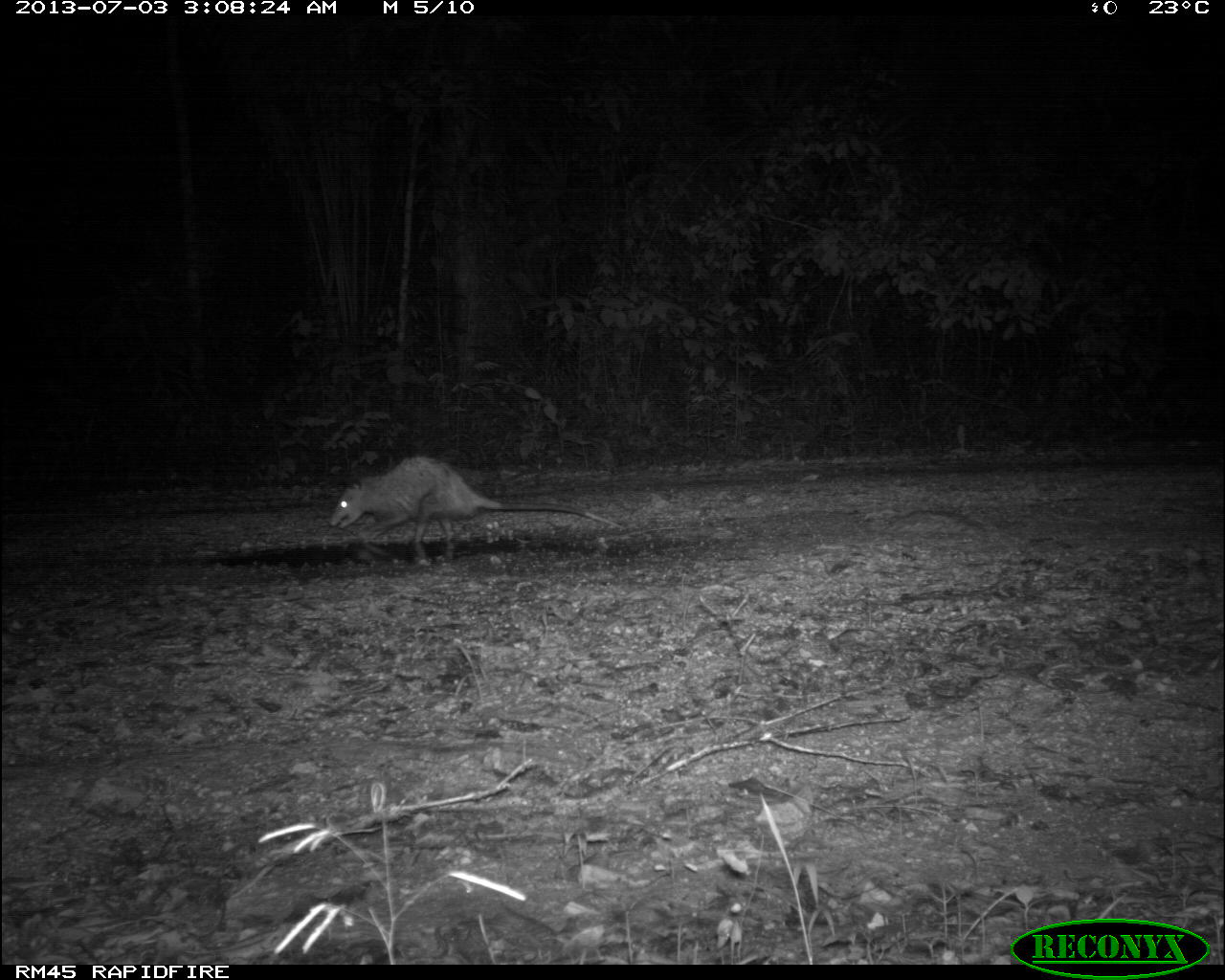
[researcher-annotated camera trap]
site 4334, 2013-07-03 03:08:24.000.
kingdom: Animalia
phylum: Chordata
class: Mammalia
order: Didelphimorphia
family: Didelphidae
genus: Didelphis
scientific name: Didelphis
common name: american opossums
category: didelphis sp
Didelphis sp (american opossums) (Didelphis), count 1.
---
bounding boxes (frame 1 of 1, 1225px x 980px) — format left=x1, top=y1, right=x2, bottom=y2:
didelphis sp: left=326, top=455, right=627, bottom=543